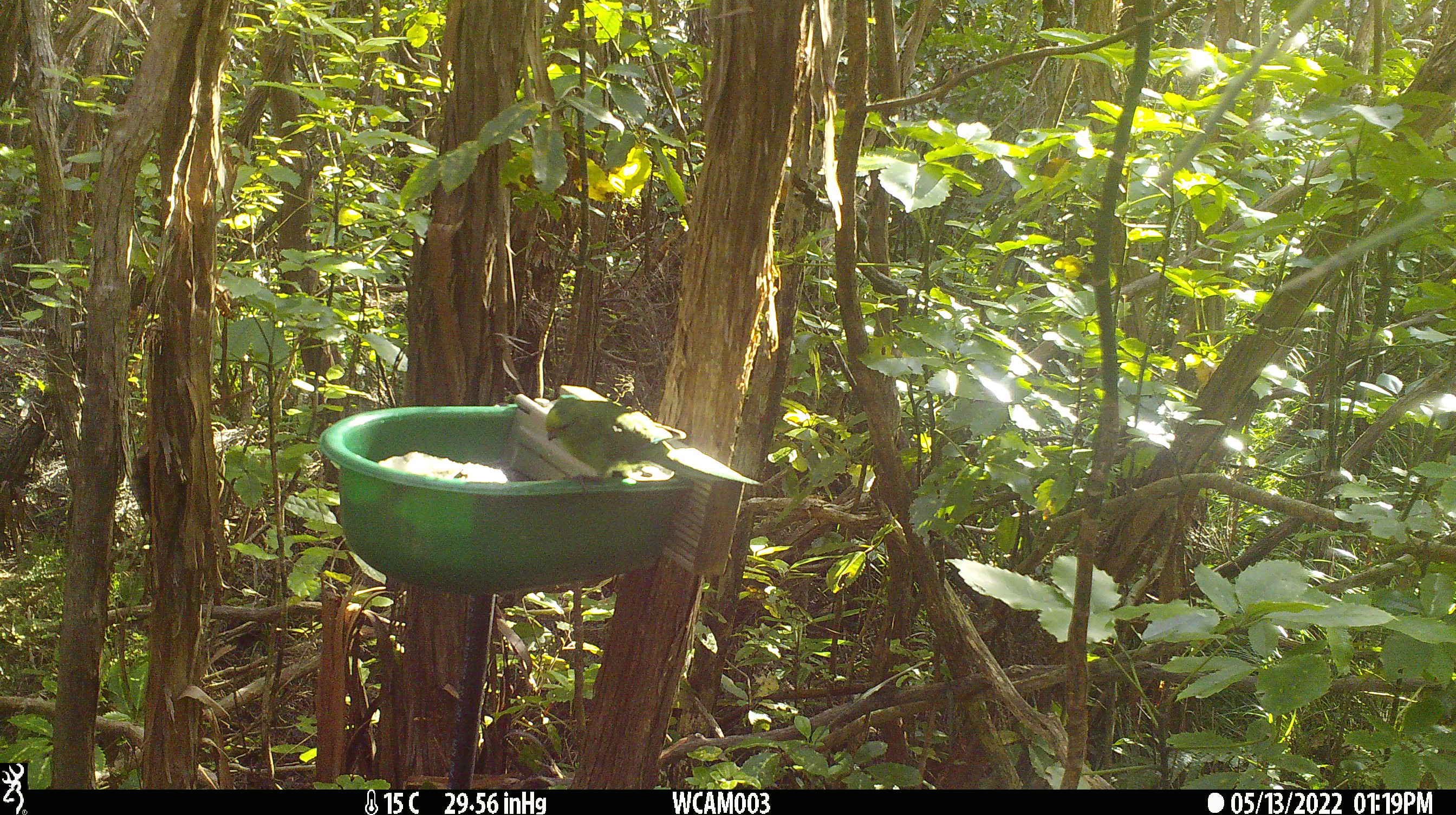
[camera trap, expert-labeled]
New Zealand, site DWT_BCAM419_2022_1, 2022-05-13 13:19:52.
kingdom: Animalia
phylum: Chordata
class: Aves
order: Psittaciformes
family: Psittaculidae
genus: Cyanoramphus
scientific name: Cyanoramphus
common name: parakeet